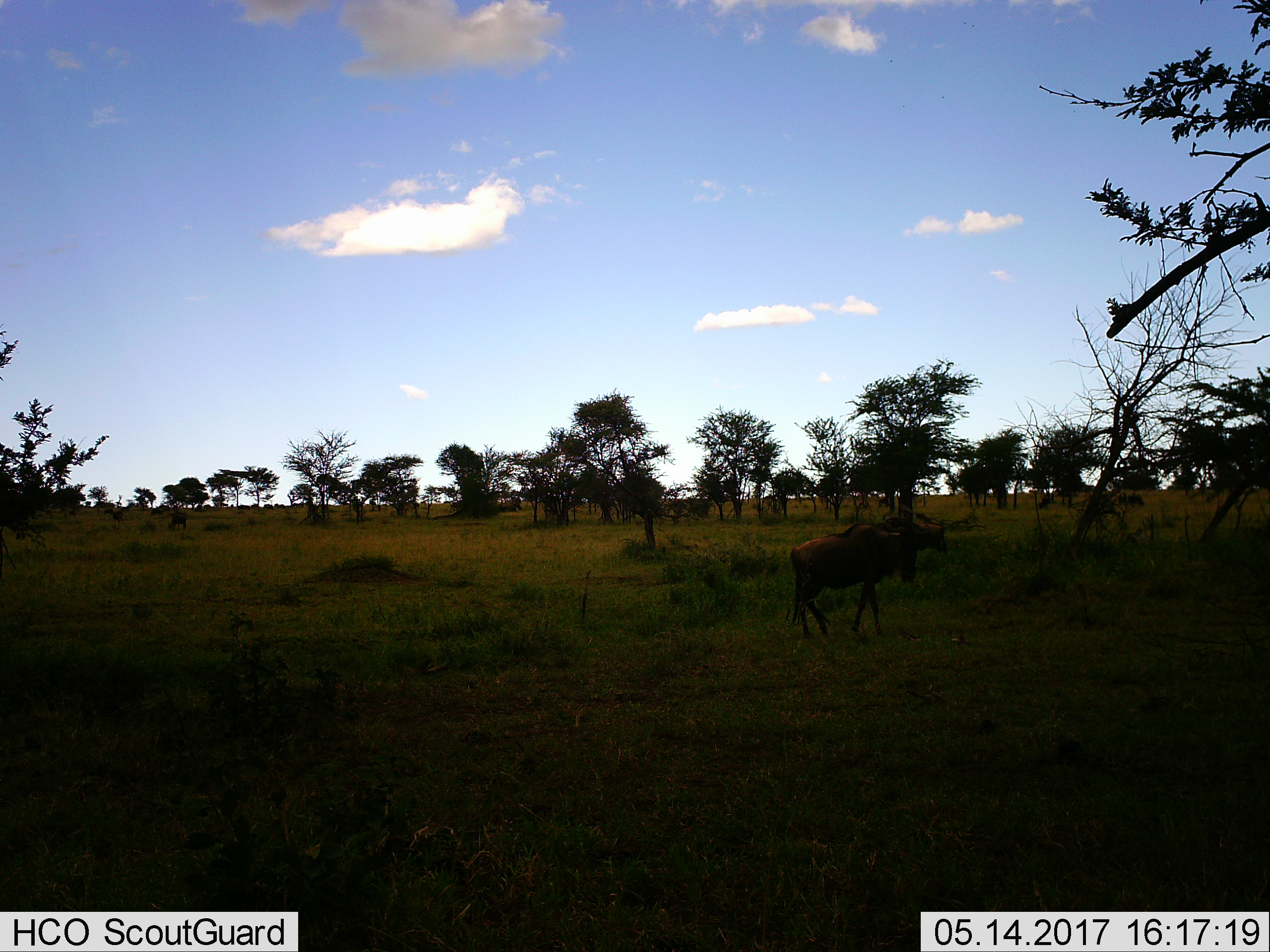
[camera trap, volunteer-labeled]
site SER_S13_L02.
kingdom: Animalia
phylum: Chordata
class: Mammalia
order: Artiodactyla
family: Bovidae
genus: Connochaetes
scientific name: Connochaetes taurinus taurinus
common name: blue wildebeest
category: wildebeestblue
Wildebeestblue (blue wildebeest) (Connochaetes taurinus taurinus), count 2. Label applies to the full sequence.